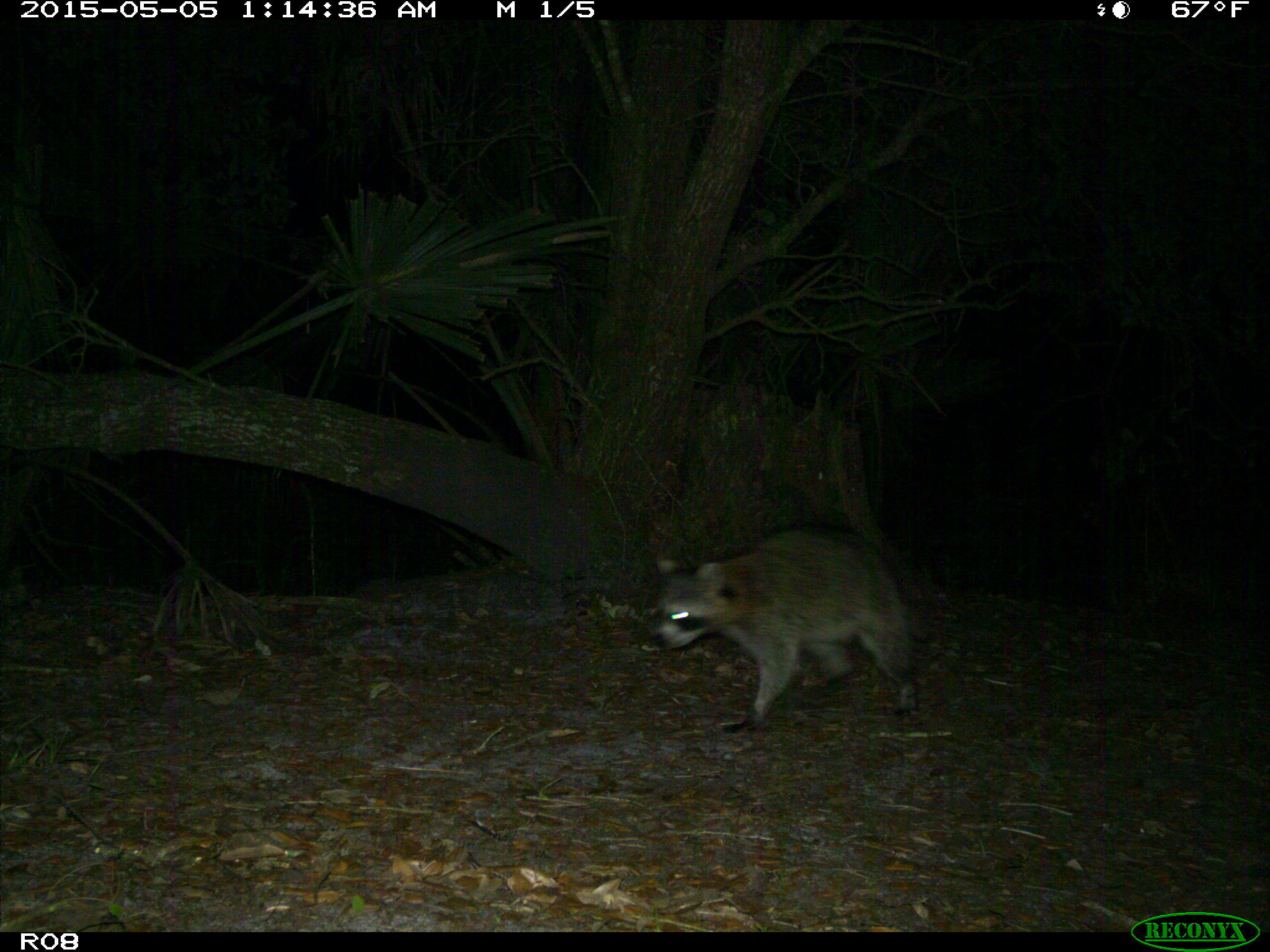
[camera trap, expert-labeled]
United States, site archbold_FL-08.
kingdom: Animalia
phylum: Chordata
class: Mammalia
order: Carnivora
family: Procyonidae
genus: Procyon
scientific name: Procyon lotor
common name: common raccoon